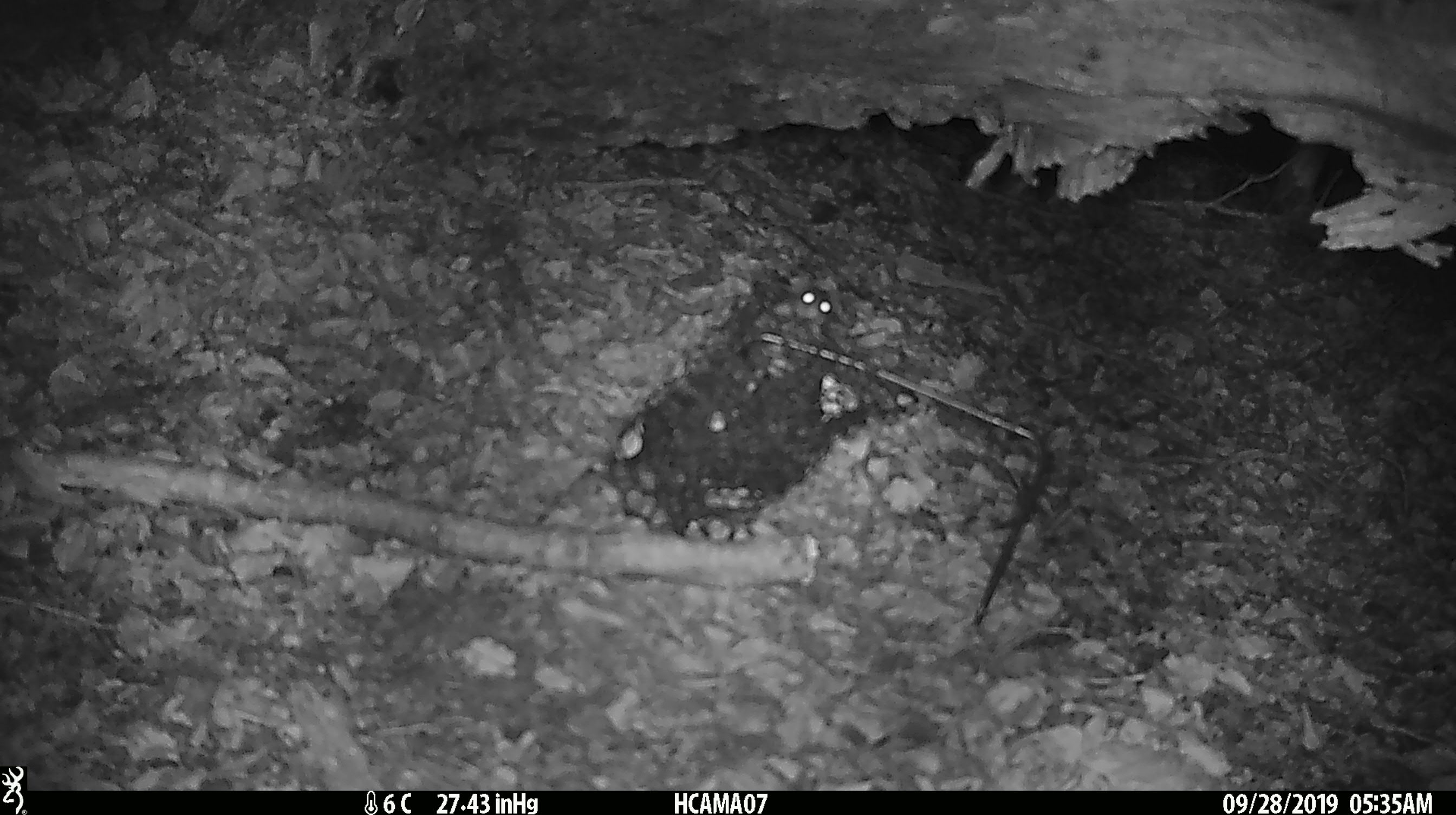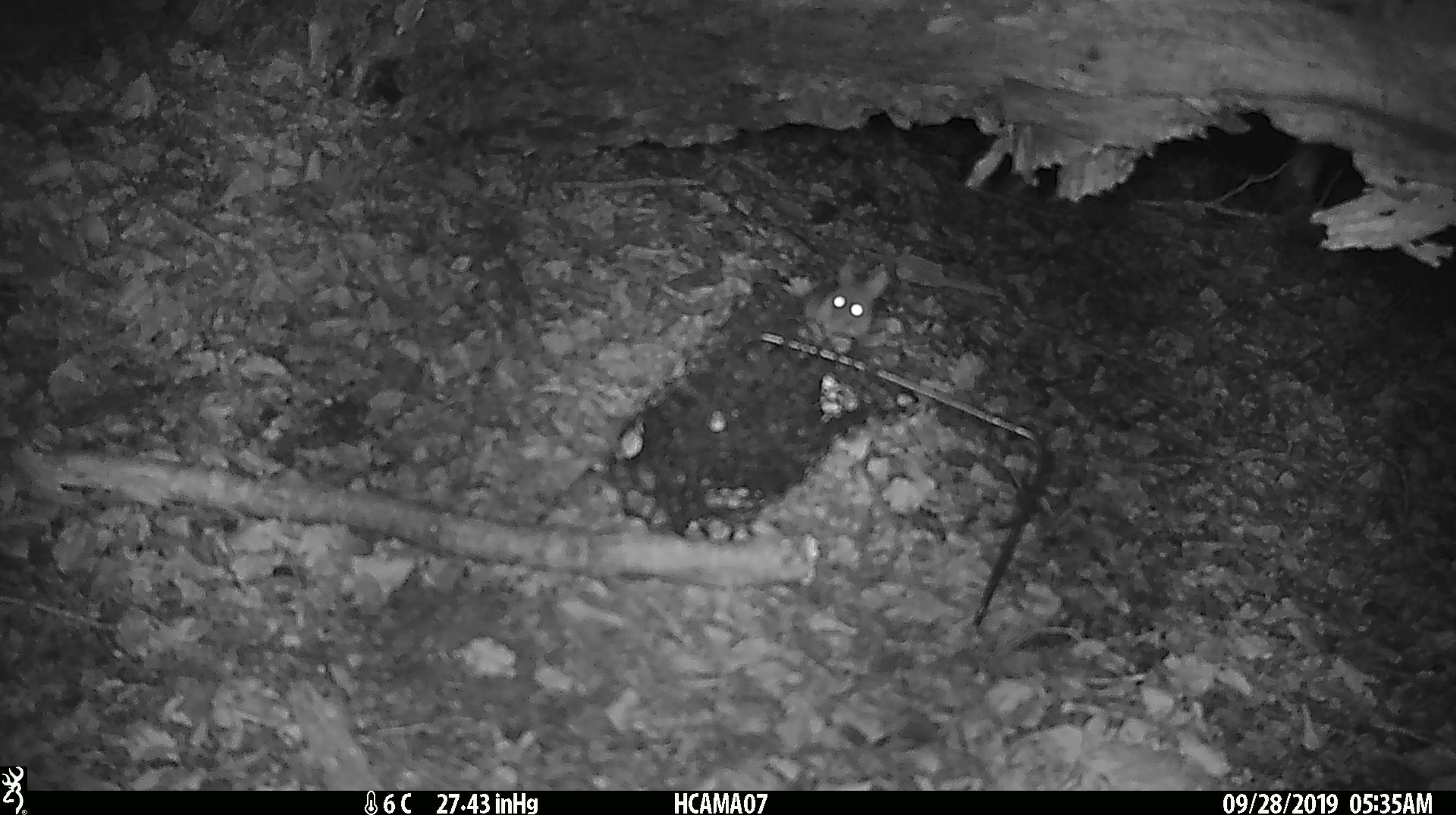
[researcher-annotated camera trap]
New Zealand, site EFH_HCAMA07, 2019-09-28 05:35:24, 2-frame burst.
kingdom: Animalia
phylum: Chordata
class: Mammalia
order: Rodentia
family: Muridae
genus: Mus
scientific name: Mus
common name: mouse